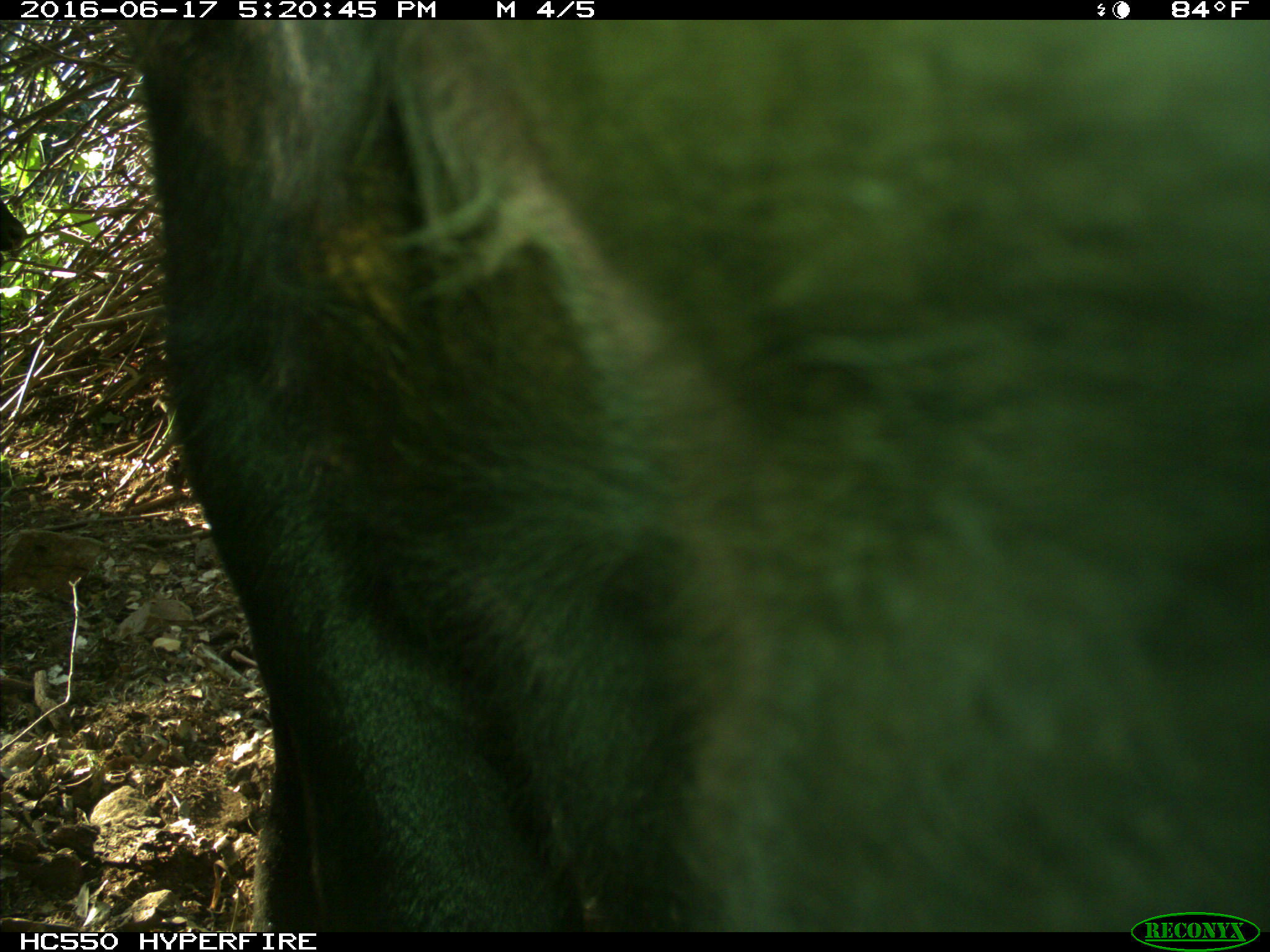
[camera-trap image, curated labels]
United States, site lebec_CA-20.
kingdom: Animalia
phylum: Chordata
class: Mammalia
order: Artiodactyla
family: Bovidae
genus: Bos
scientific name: Bos taurus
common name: domestic cow